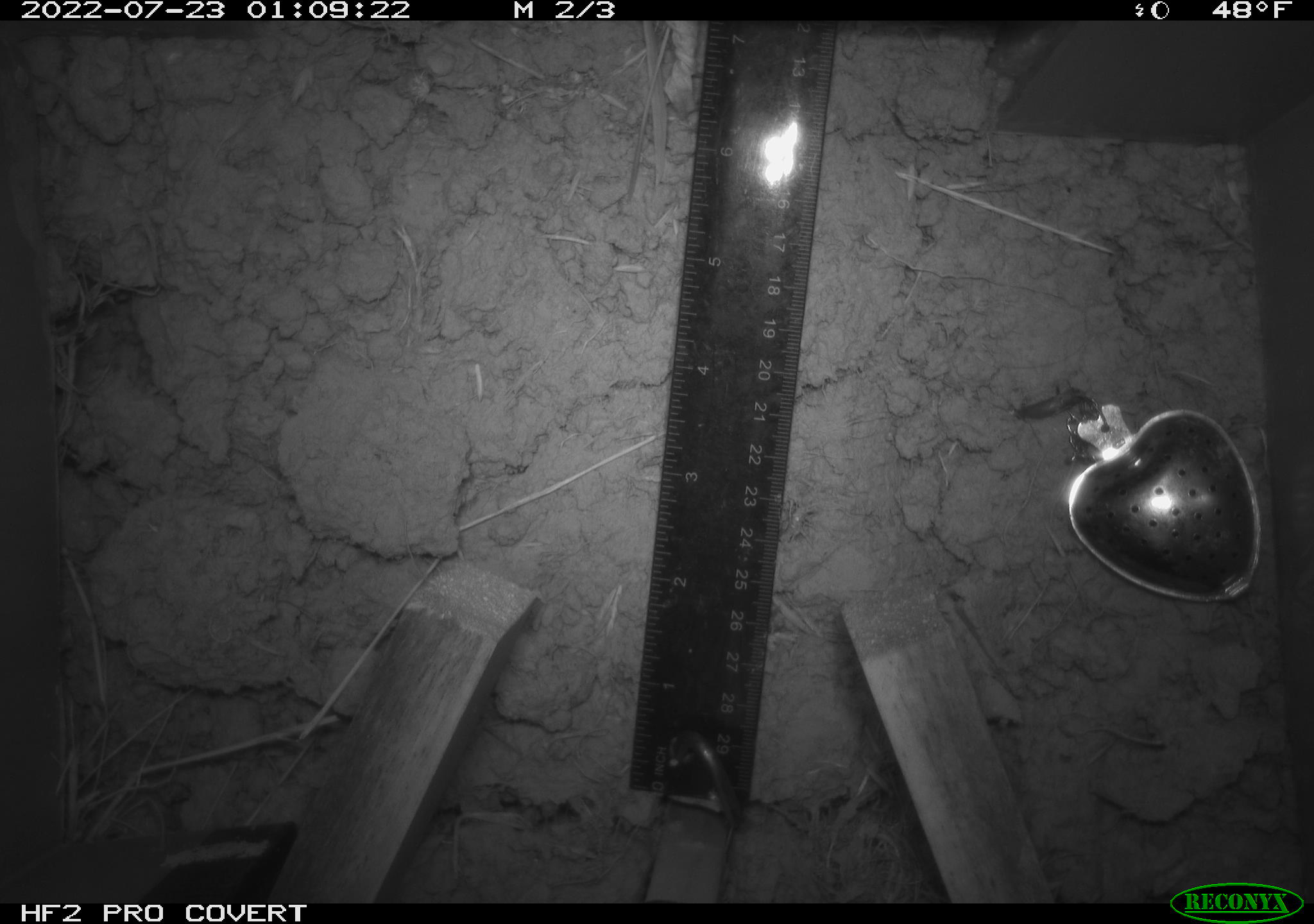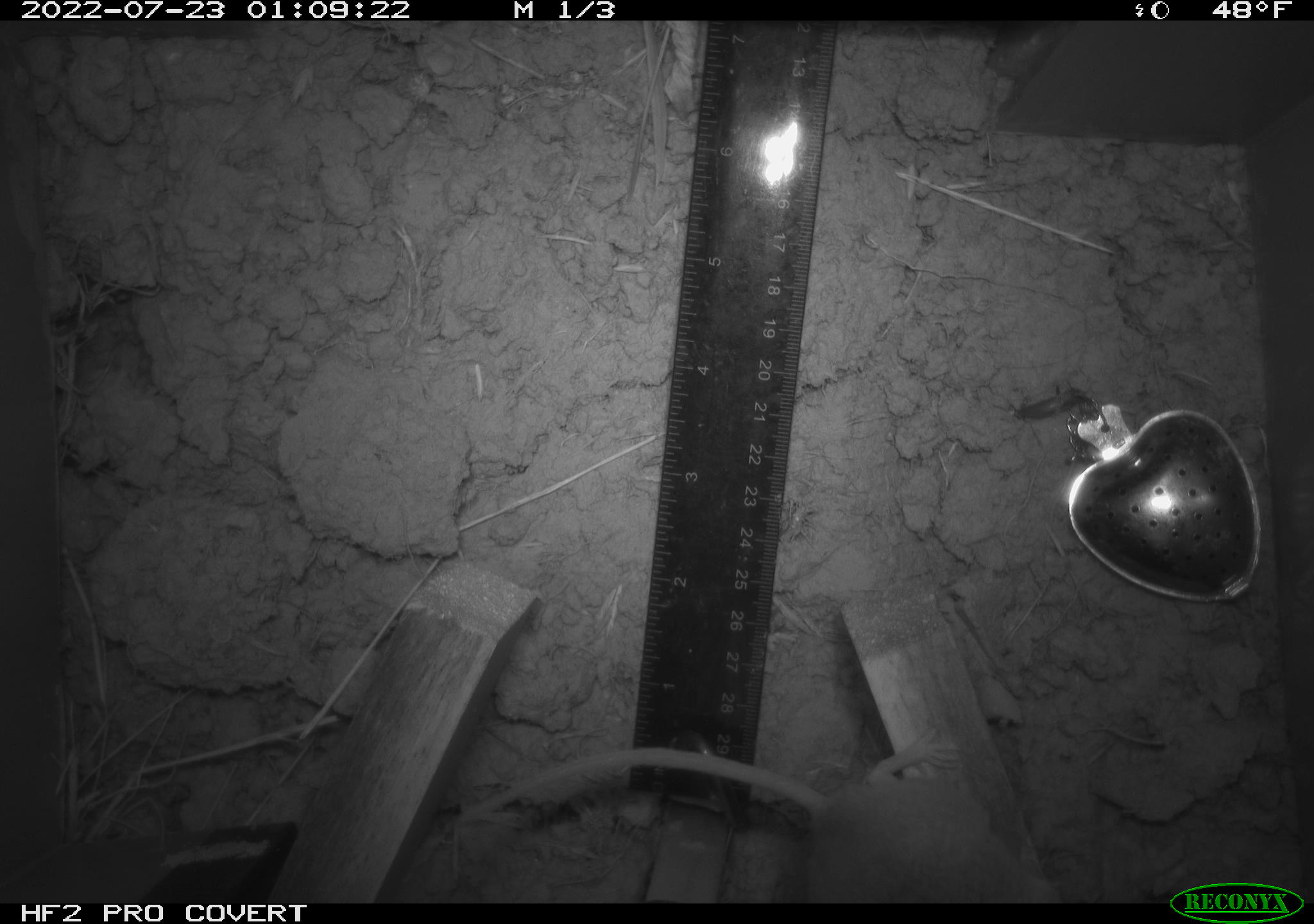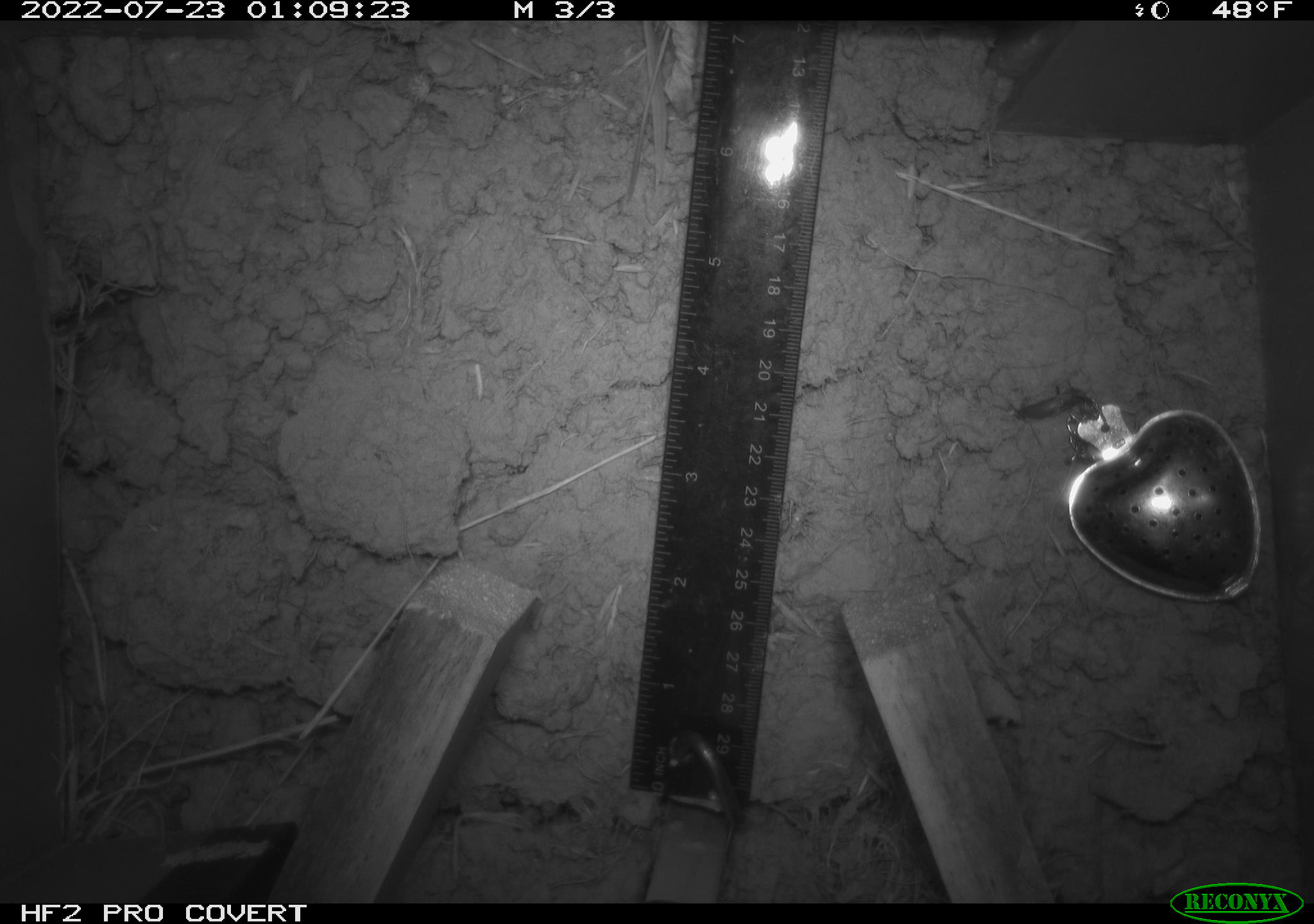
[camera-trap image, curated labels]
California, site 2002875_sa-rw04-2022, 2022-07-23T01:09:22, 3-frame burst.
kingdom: Animalia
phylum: Chordata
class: Mammalia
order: Rodentia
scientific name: Rodentia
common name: mouse species